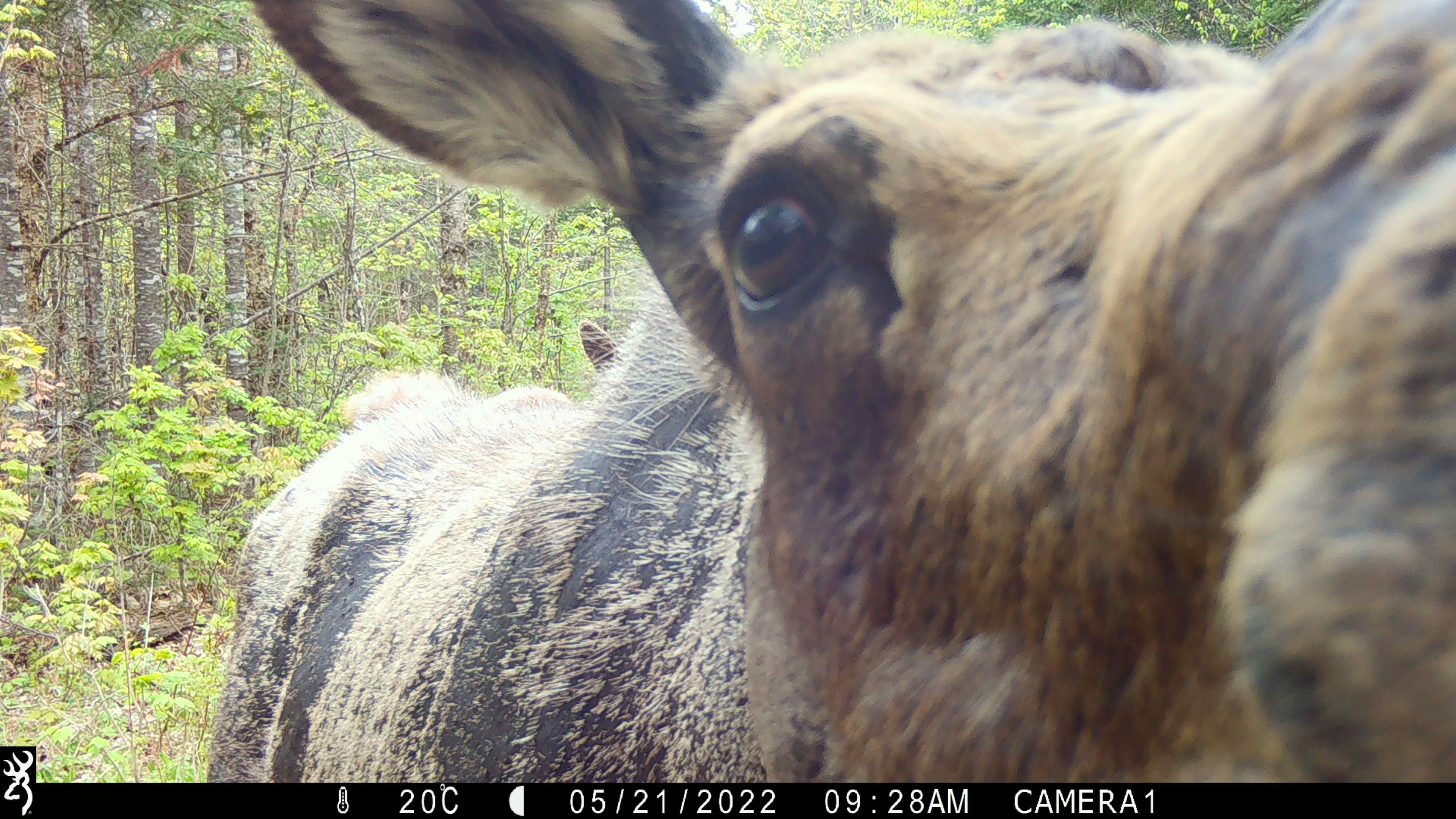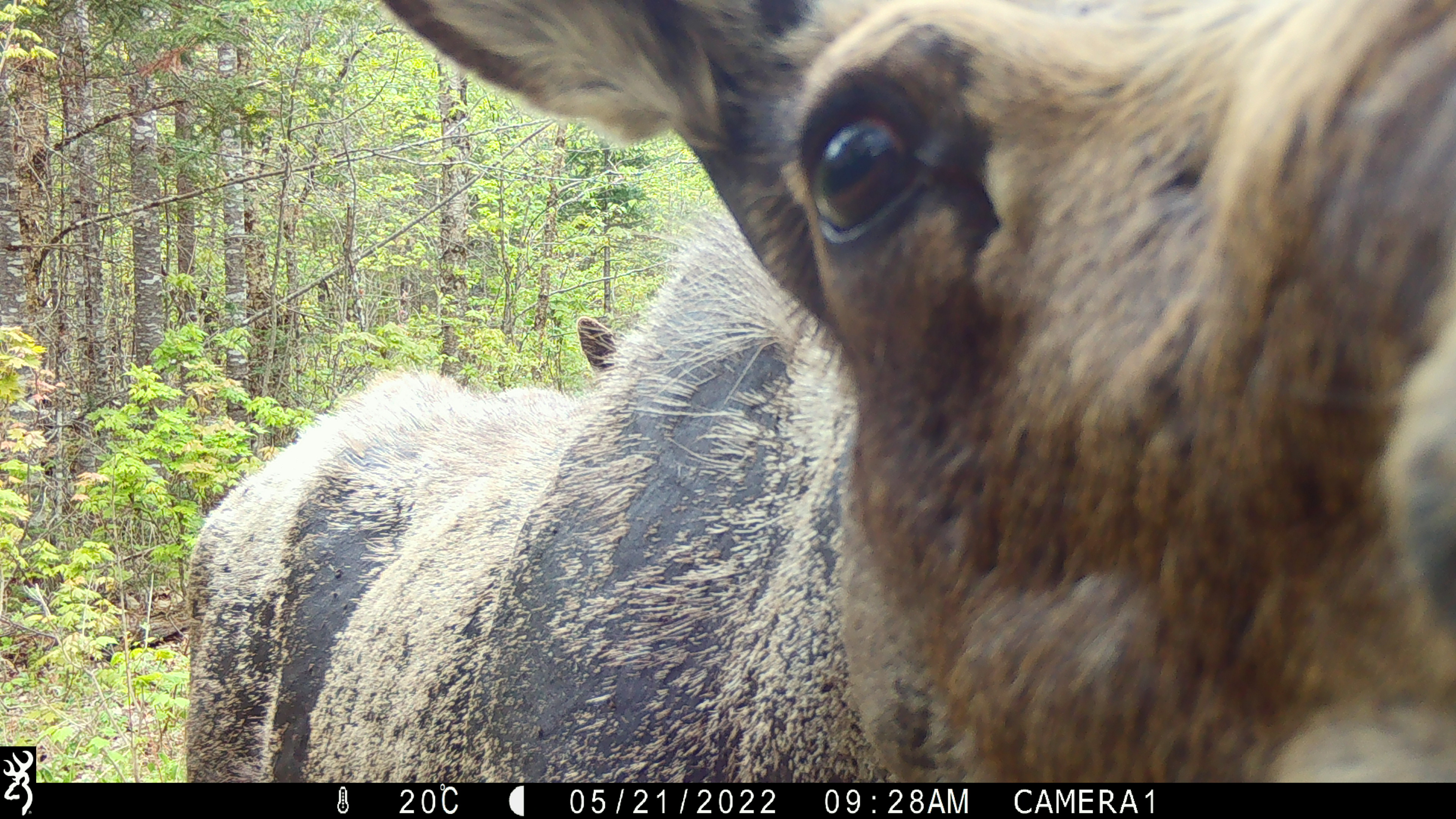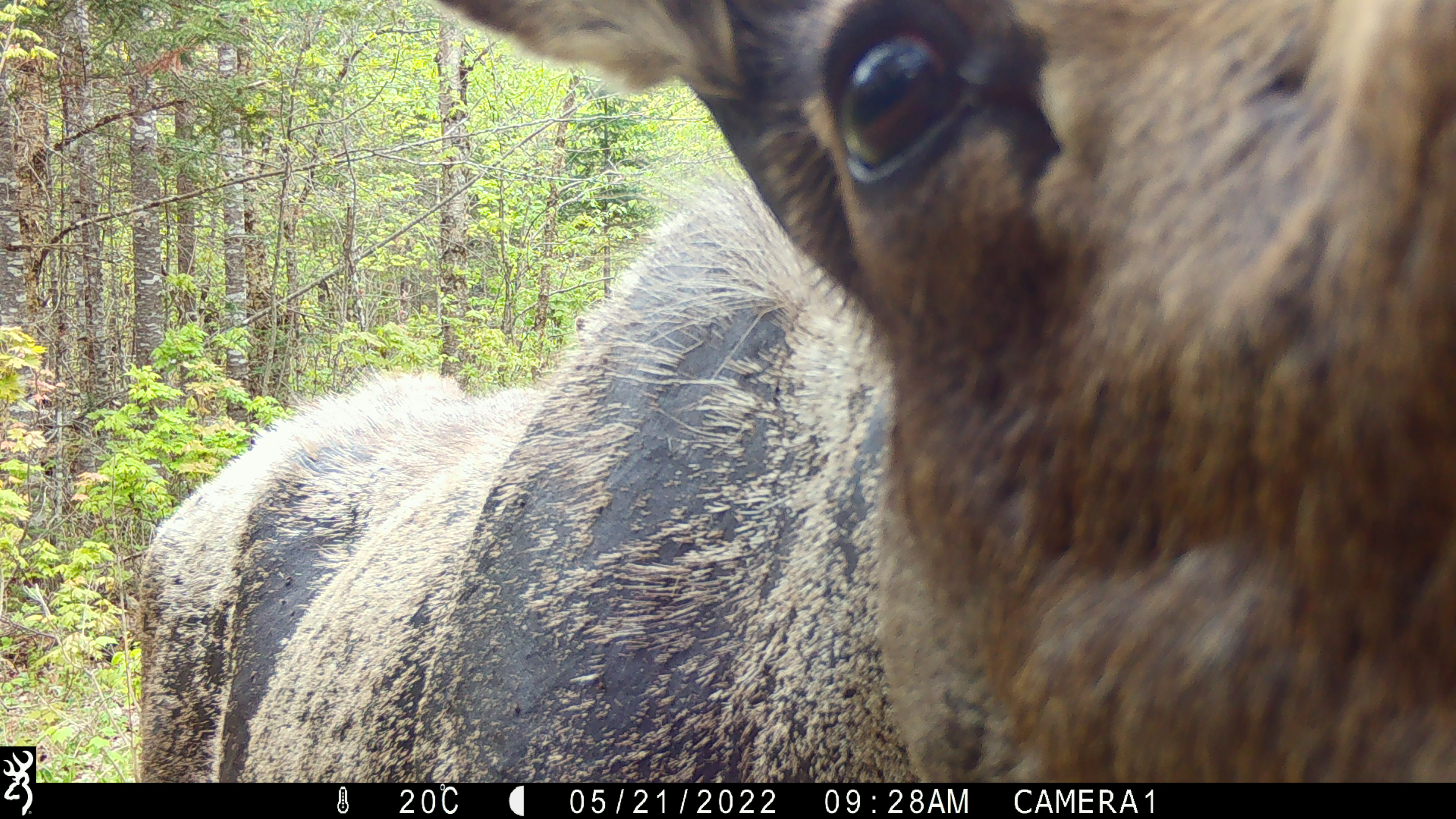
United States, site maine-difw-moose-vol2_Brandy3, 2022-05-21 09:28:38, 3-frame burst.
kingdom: Animalia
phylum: Chordata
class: Mammalia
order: Artiodactyla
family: Cervidae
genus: Alces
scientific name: Alces alces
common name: moose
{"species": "moose (Alces alces)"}